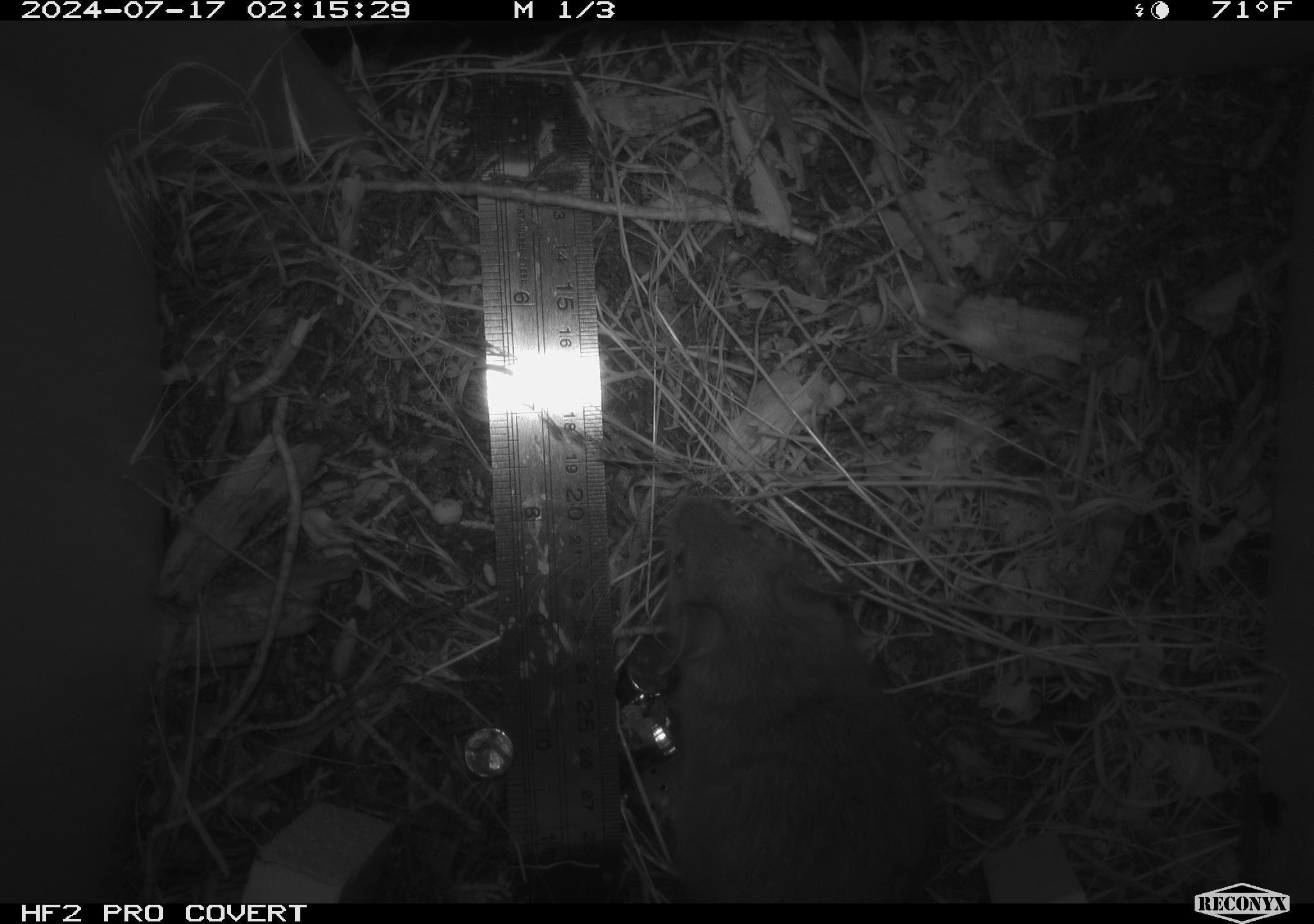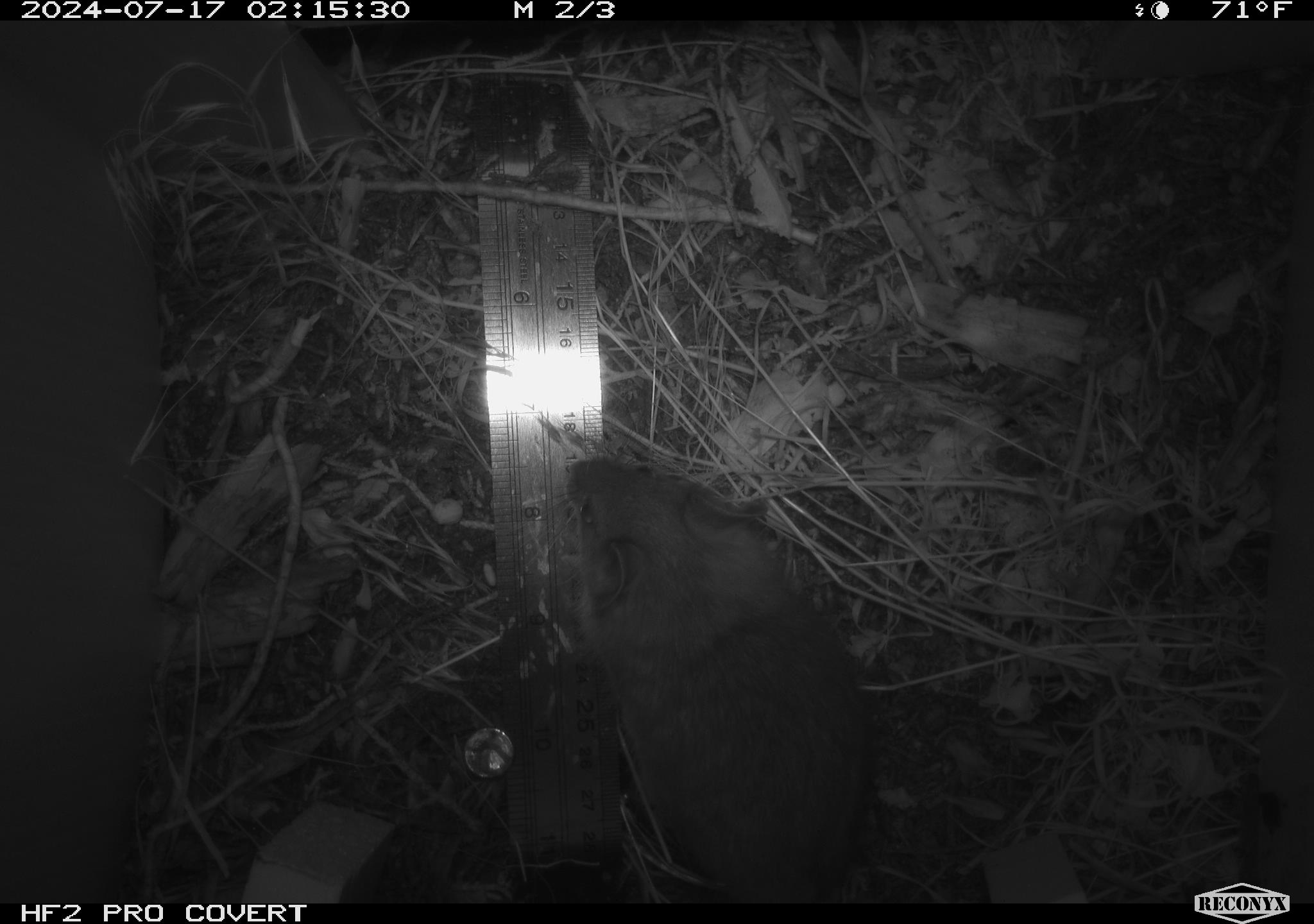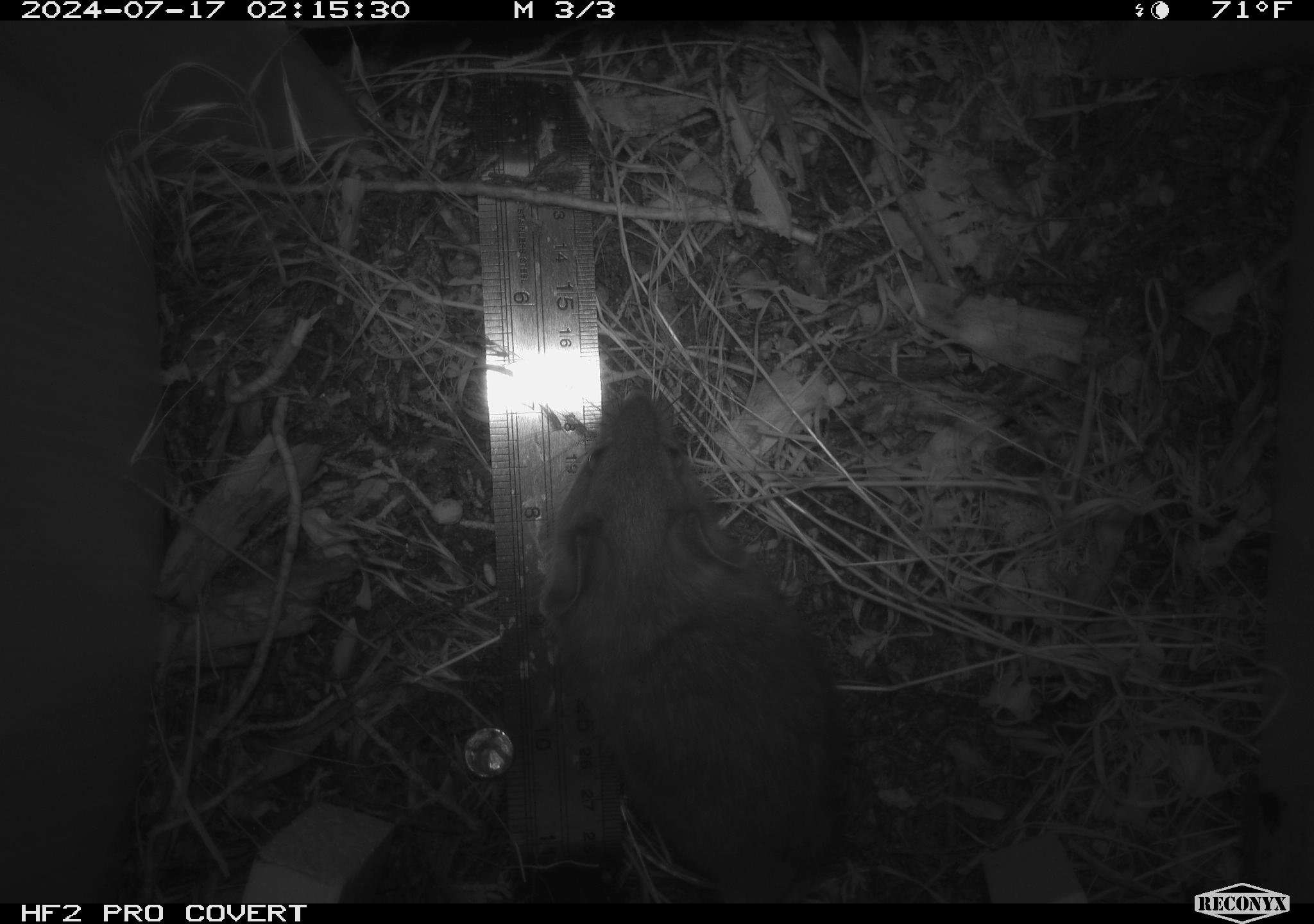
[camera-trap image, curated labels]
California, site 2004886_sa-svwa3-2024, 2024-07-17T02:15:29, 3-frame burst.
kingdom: Animalia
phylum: Chordata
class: Mammalia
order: Rodentia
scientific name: Rodentia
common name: woodrat or rat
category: woodrat or rat species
Woodrat or rat species (woodrat or rat) (Rodentia).